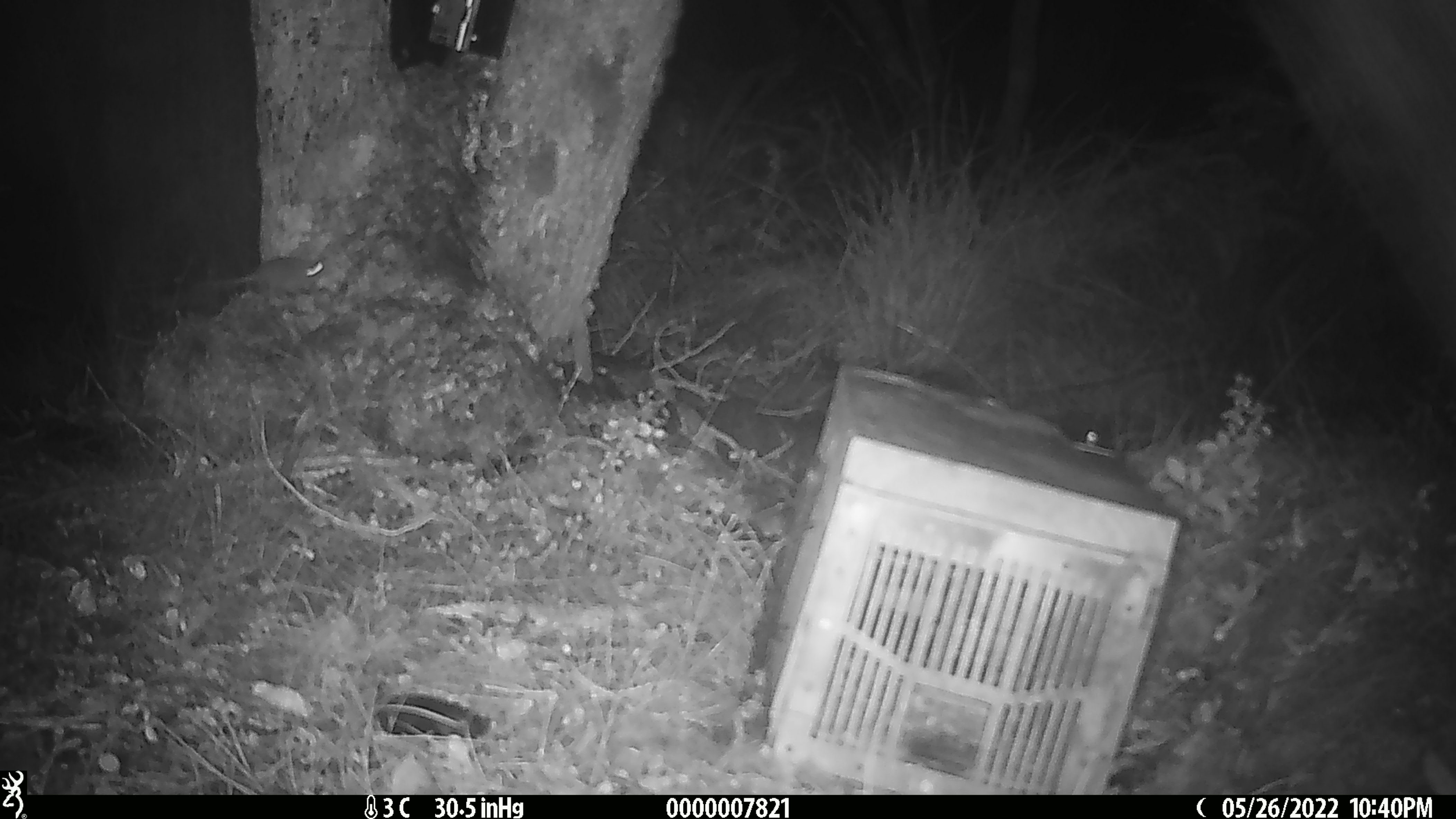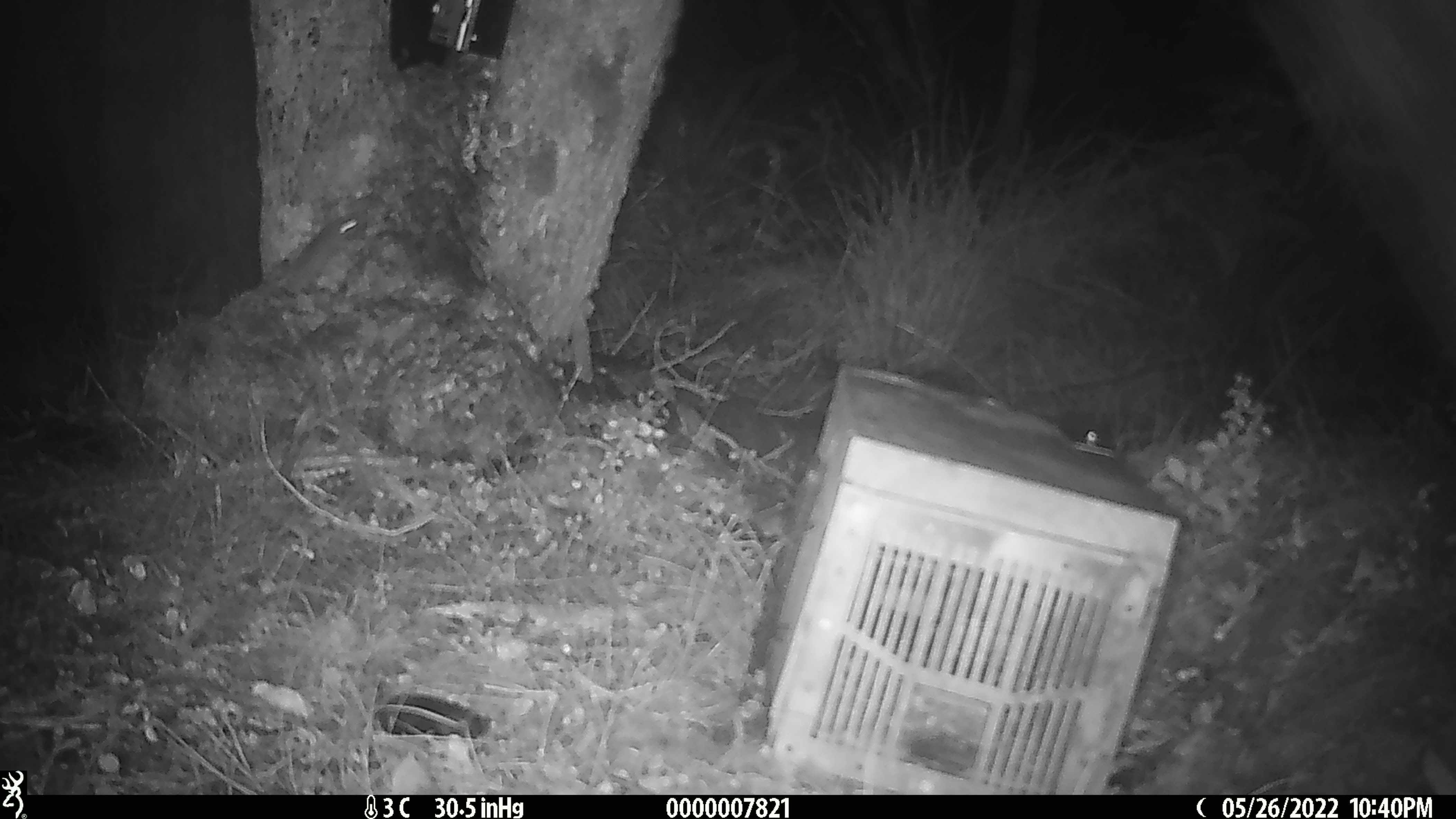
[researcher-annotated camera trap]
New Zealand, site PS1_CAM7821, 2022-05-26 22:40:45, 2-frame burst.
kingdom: Animalia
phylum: Chordata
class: Mammalia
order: Rodentia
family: Muridae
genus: Mus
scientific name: Mus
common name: mouse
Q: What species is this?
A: Mouse (Mus).